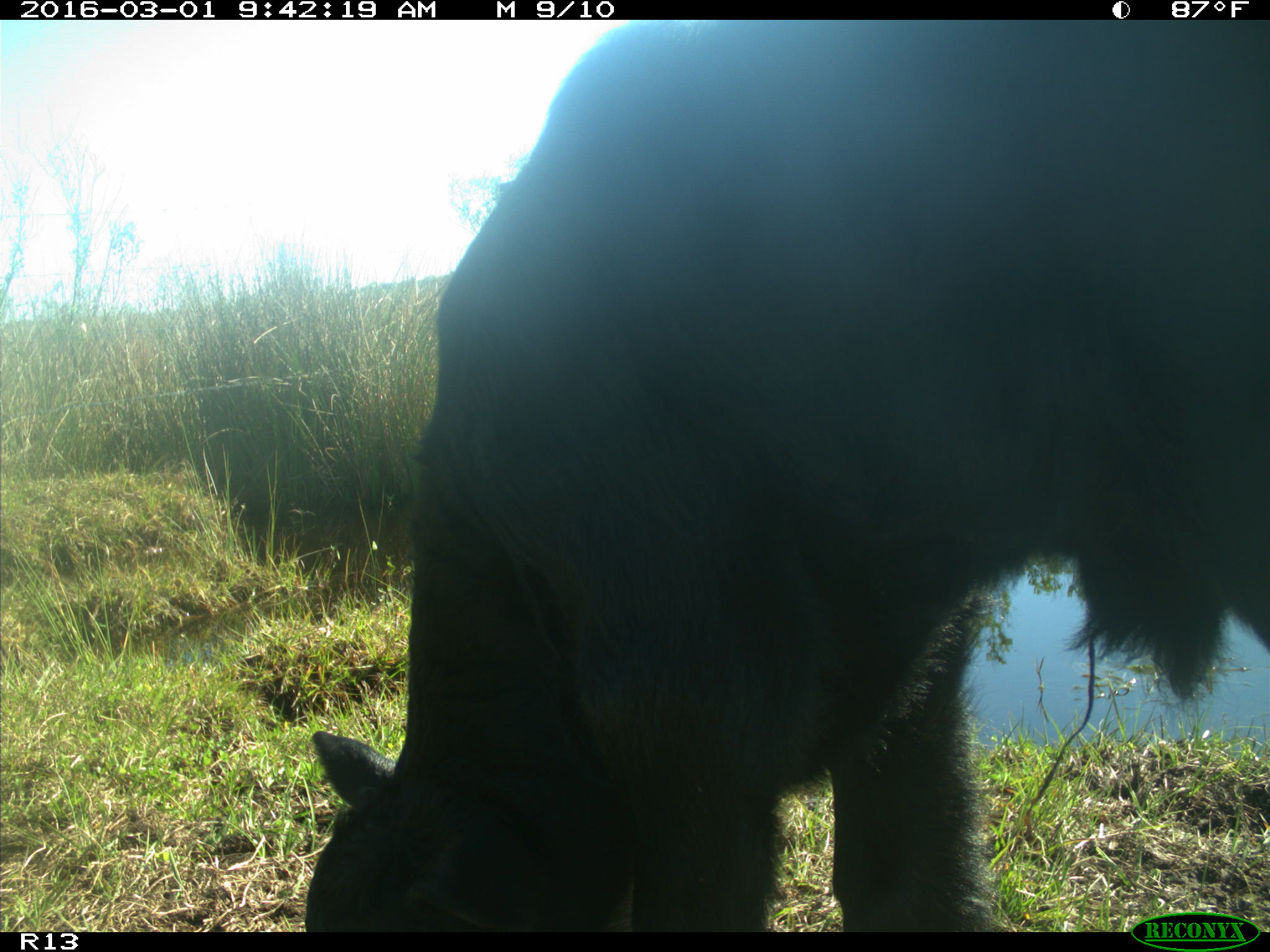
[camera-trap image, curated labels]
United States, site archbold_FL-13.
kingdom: Animalia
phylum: Chordata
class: Mammalia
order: Artiodactyla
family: Bovidae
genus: Bos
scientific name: Bos taurus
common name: domestic cow